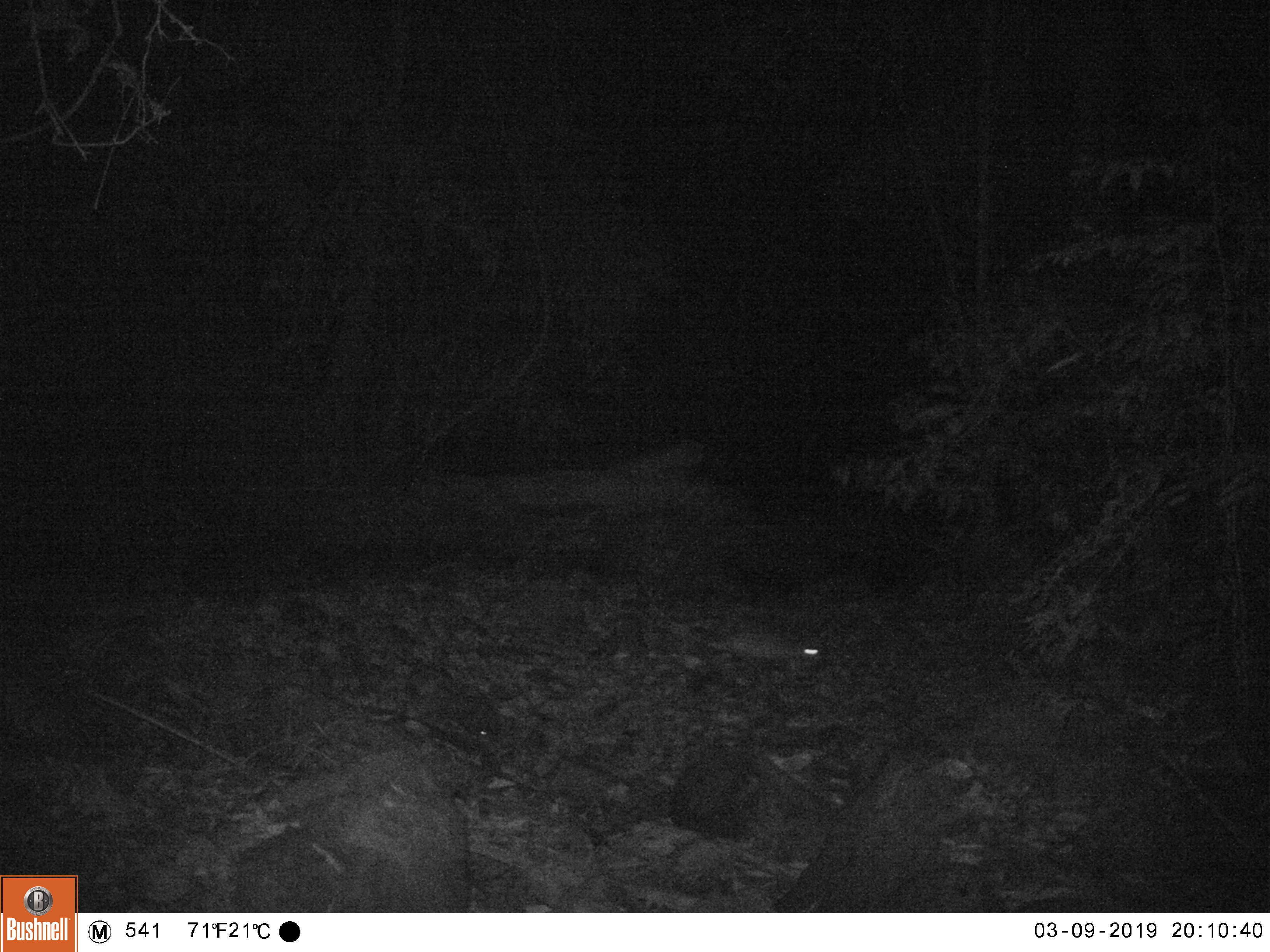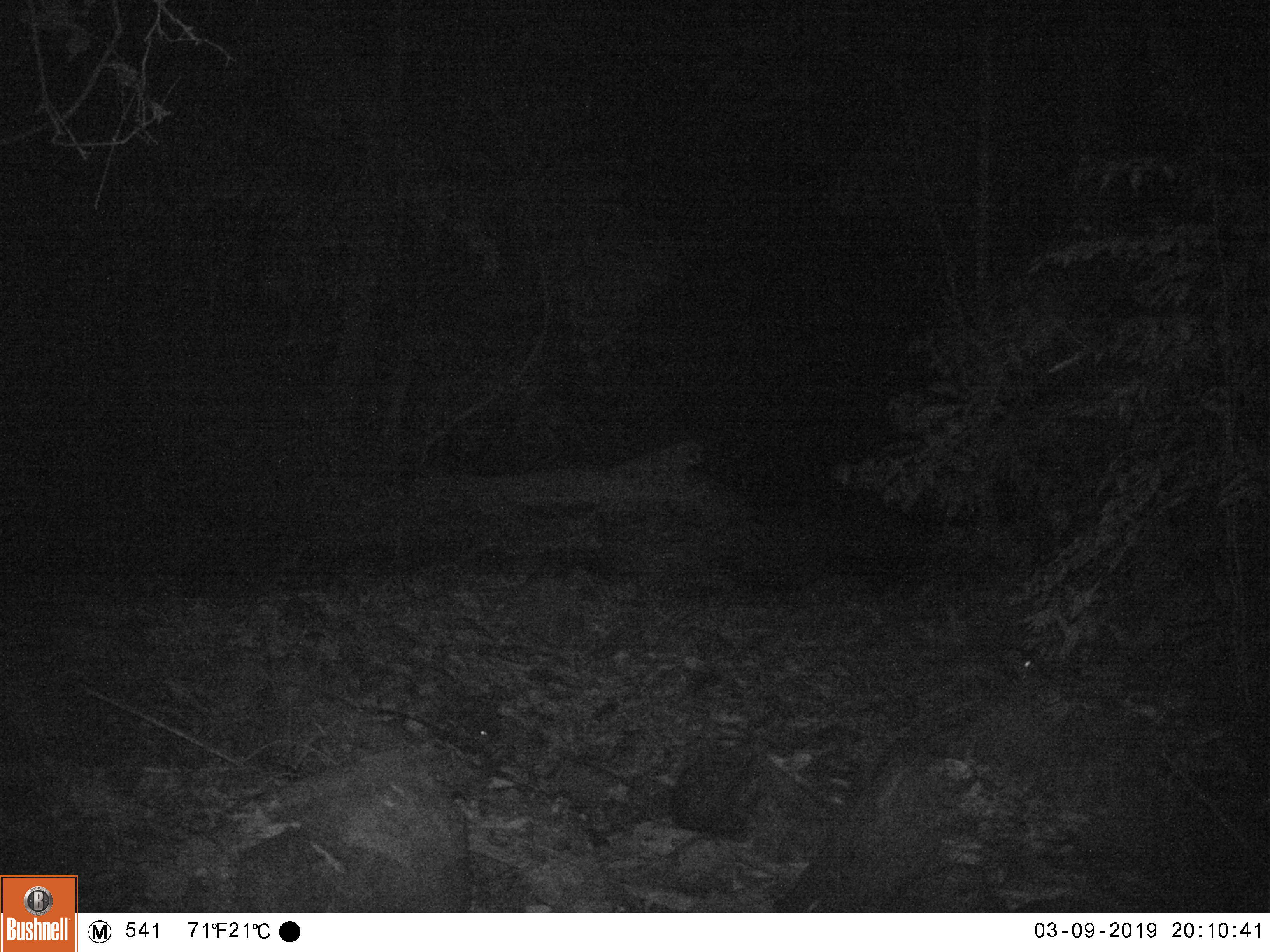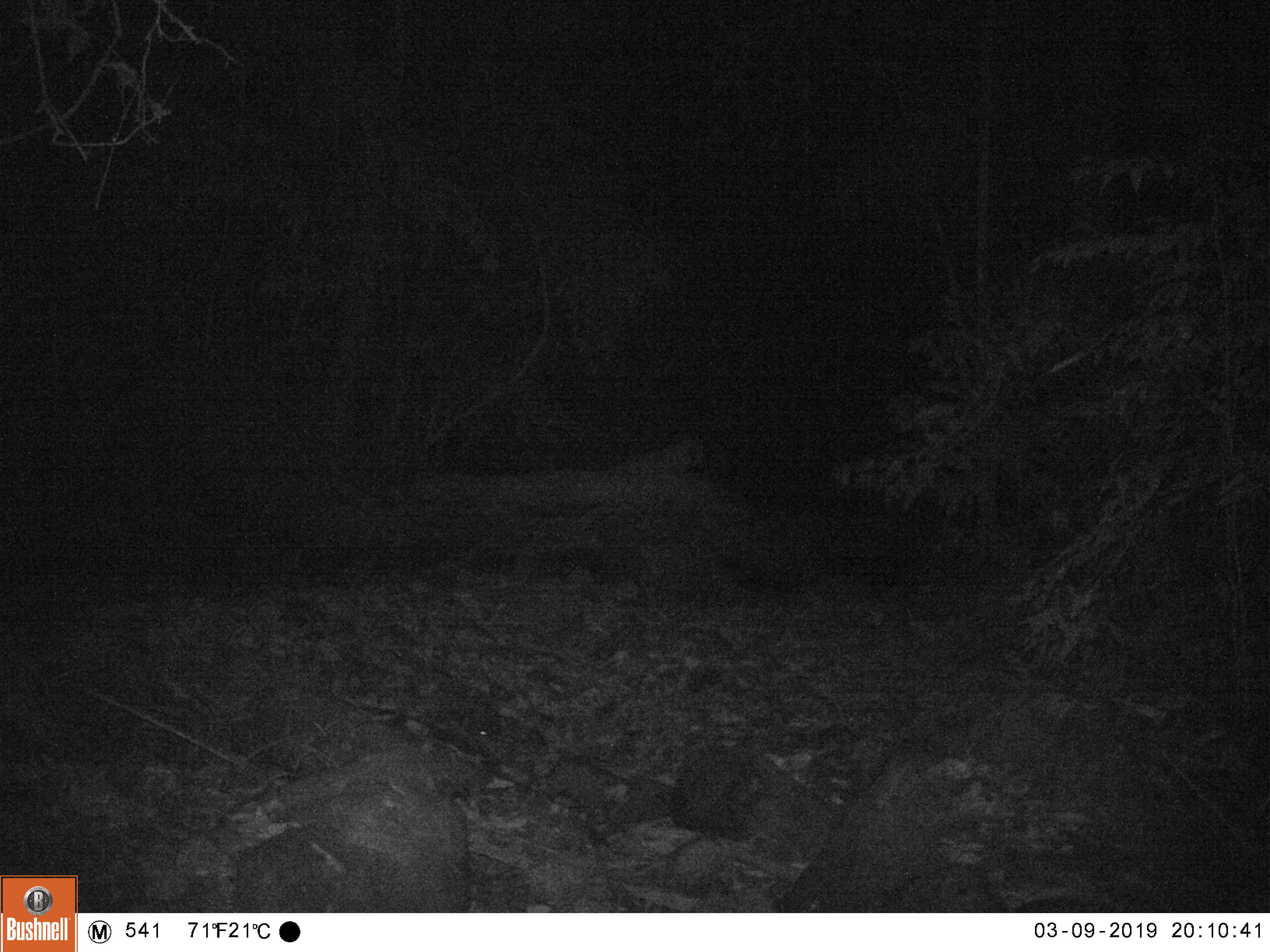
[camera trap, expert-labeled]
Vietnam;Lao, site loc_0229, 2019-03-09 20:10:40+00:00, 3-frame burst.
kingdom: Animalia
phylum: Chordata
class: Mammalia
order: Rodentia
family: Hystricidae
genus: Atherurus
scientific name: Atherurus macrourus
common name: asiatic brush-tailed porcupine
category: asiatic brush tailed porcupine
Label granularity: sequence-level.